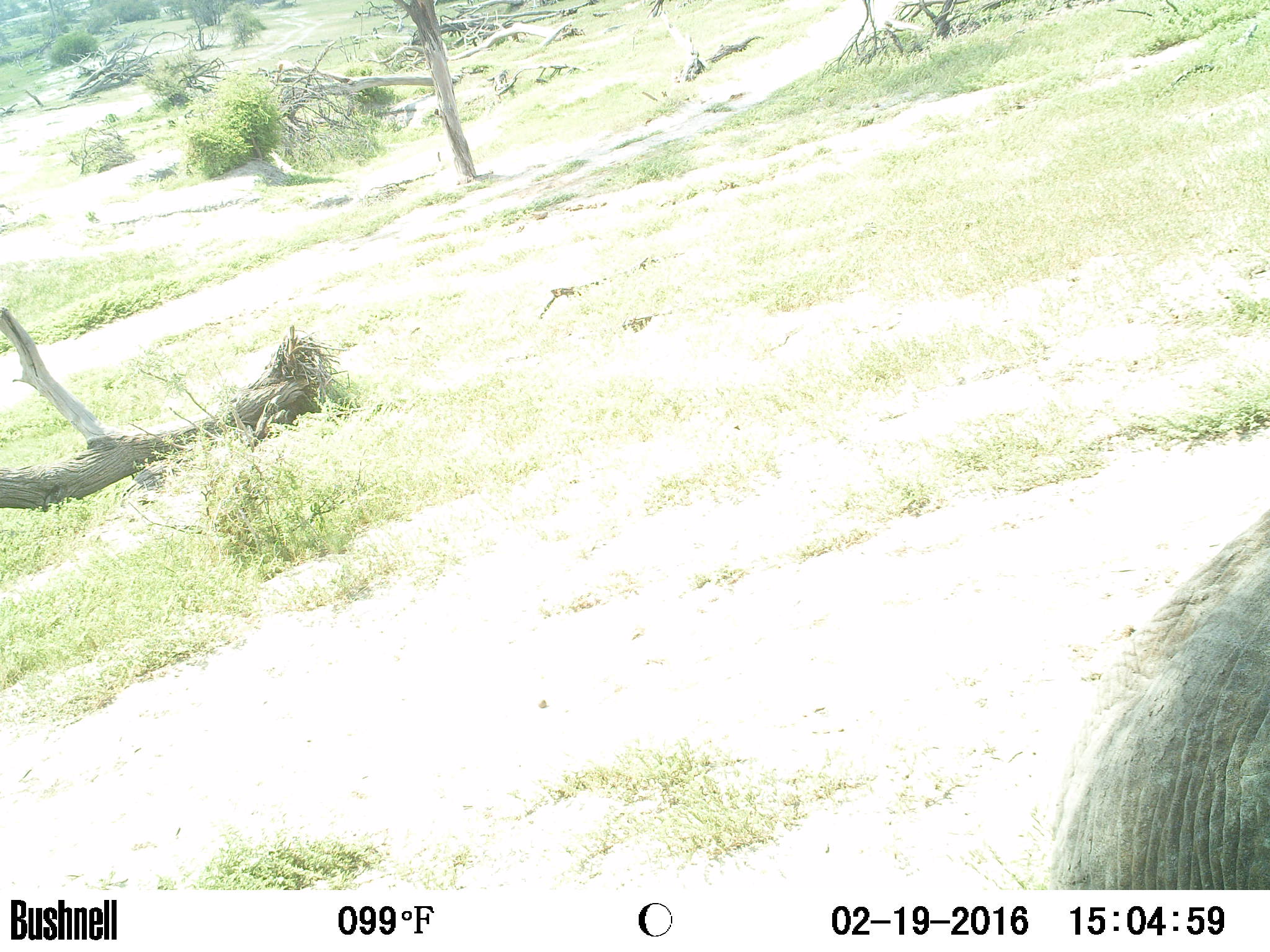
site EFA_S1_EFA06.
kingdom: Animalia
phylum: Chordata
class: Mammalia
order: Proboscidea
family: Elephantidae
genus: Loxodonta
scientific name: Loxodonta africana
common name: african bush elephant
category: elephant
Elephant (african bush elephant) (Loxodonta africana), count 1. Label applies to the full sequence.